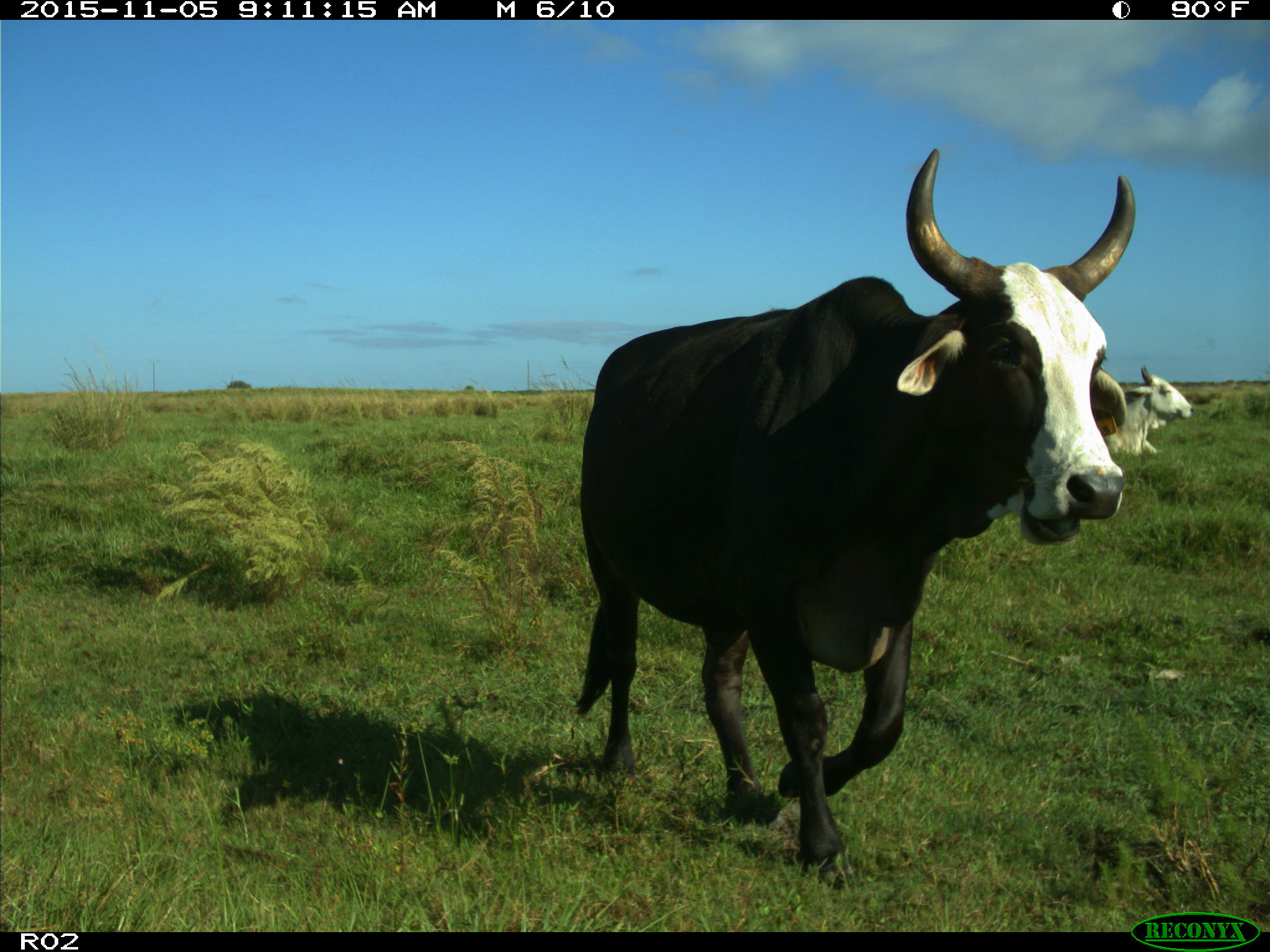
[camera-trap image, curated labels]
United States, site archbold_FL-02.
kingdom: Animalia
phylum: Chordata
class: Mammalia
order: Artiodactyla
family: Bovidae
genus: Bos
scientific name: Bos taurus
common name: domestic cow